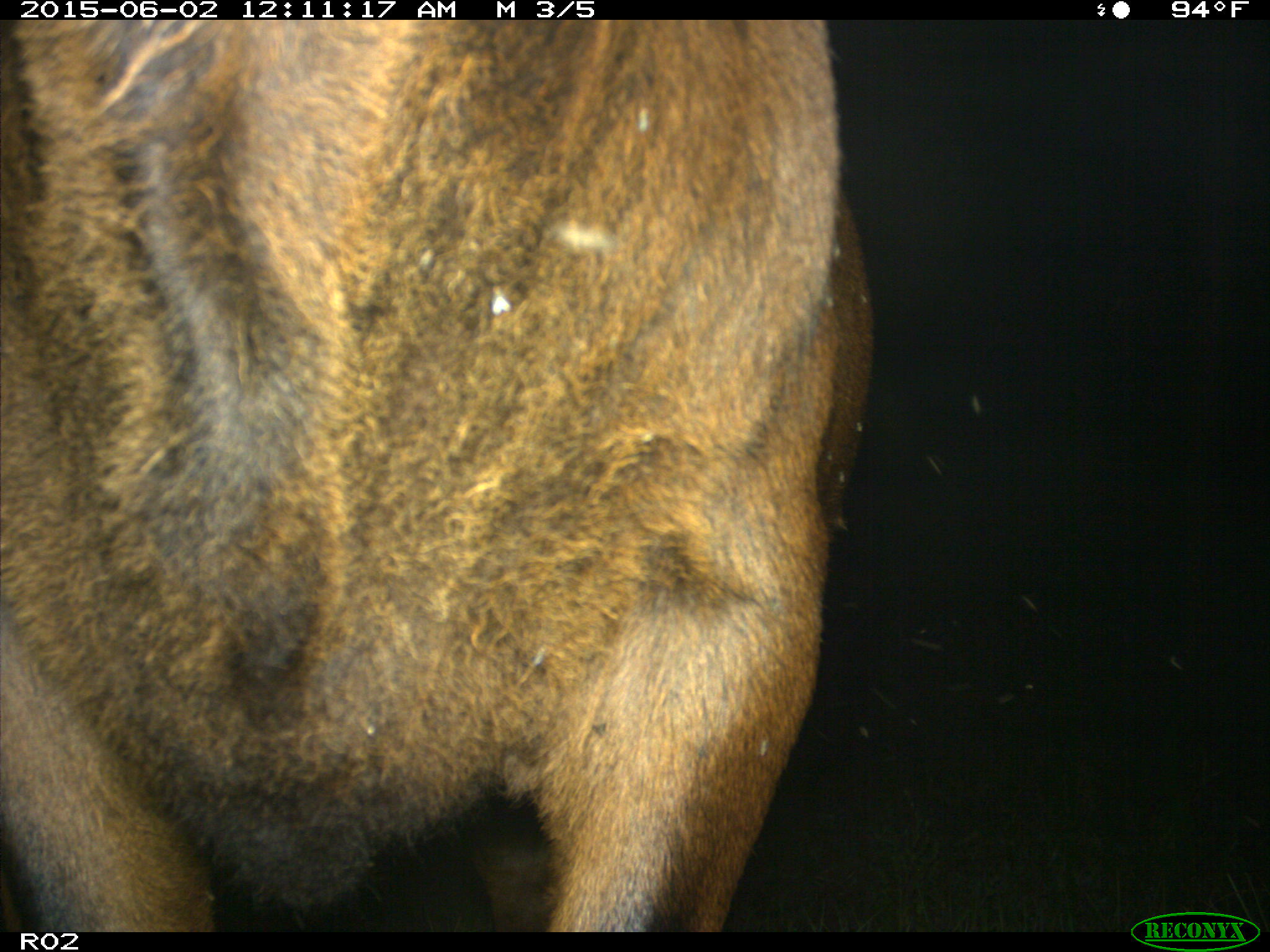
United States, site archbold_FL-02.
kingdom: Animalia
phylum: Chordata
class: Mammalia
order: Artiodactyla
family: Bovidae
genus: Bos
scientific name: Bos taurus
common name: domestic cow